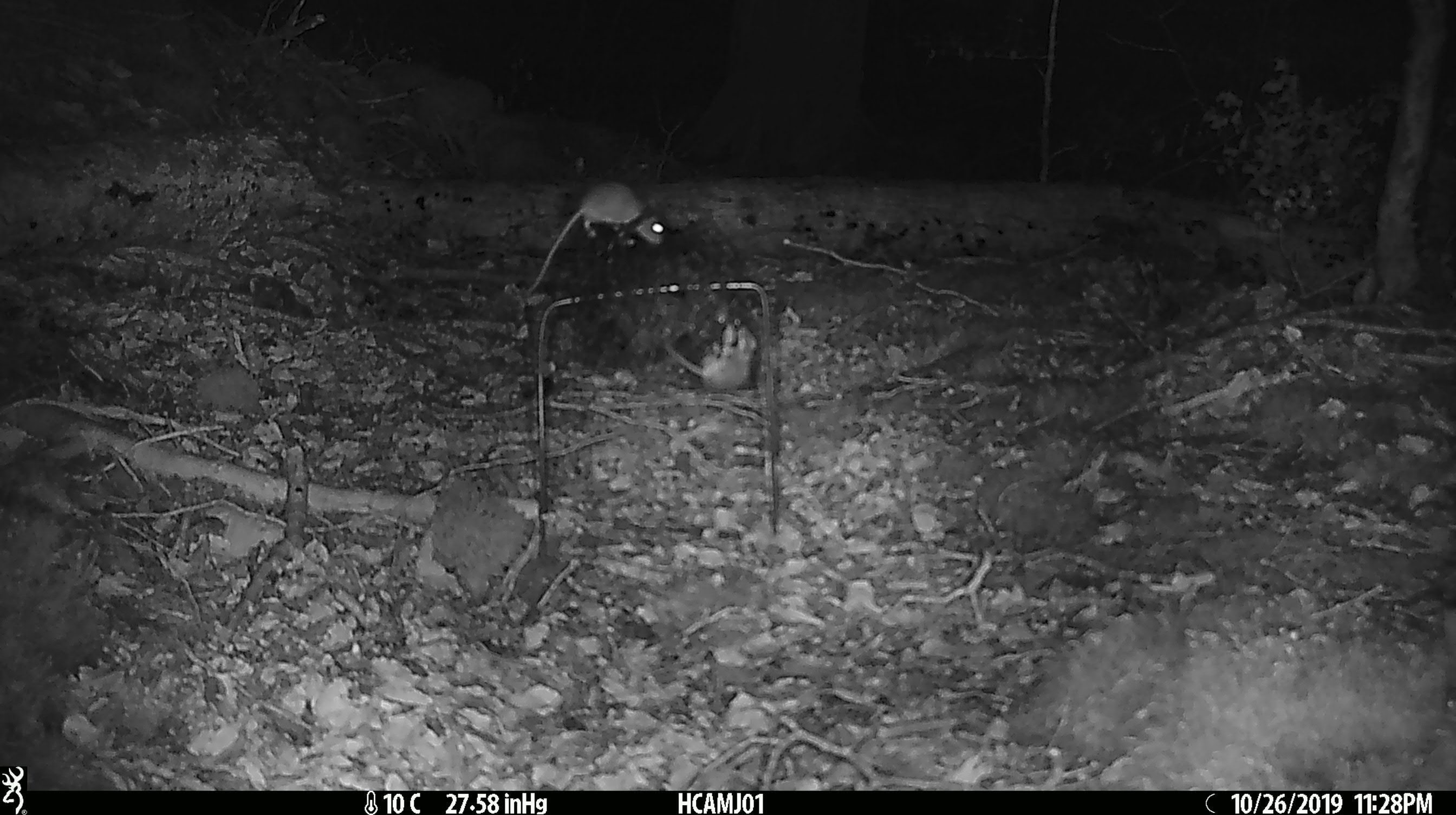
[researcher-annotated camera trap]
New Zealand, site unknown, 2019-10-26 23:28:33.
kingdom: Animalia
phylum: Chordata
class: Mammalia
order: Rodentia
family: Muridae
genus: Mus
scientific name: Mus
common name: mouse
Mouse (Mus).